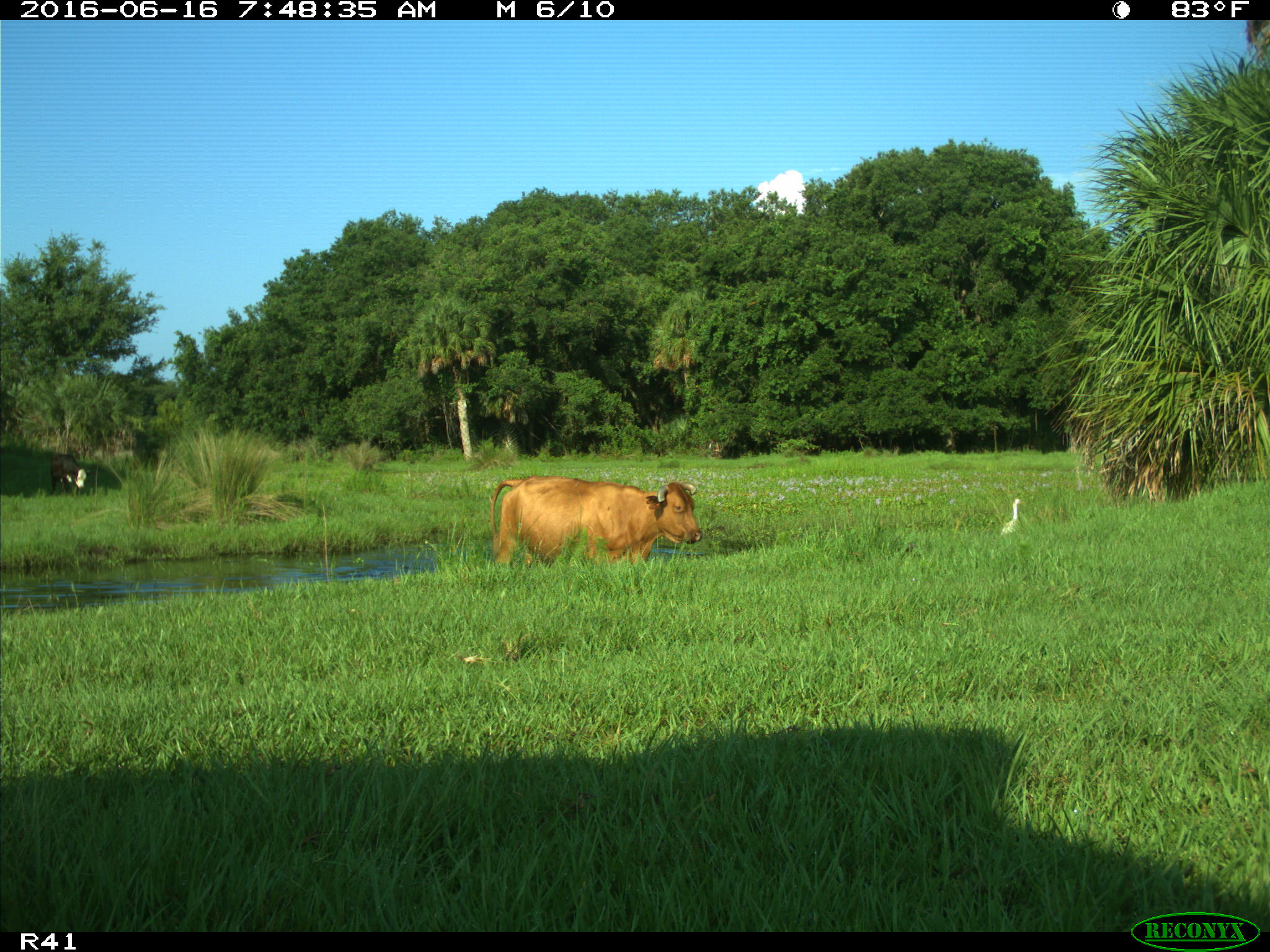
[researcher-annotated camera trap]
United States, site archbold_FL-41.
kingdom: Animalia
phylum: Chordata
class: Mammalia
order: Artiodactyla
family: Bovidae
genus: Bos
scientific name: Bos taurus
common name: domestic cow